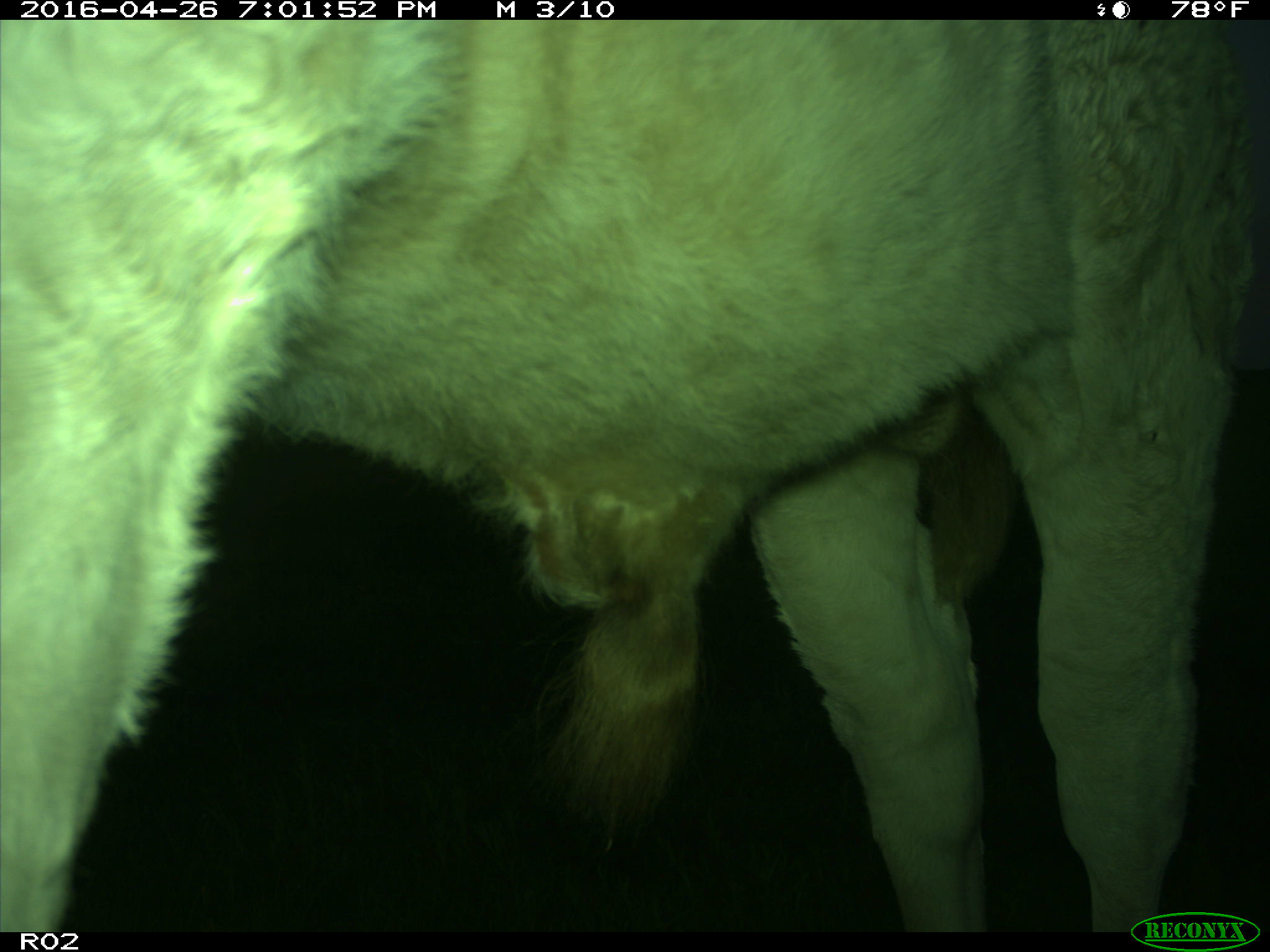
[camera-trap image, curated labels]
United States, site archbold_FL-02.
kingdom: Animalia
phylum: Chordata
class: Mammalia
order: Artiodactyla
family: Bovidae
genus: Bos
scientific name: Bos taurus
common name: domestic cow